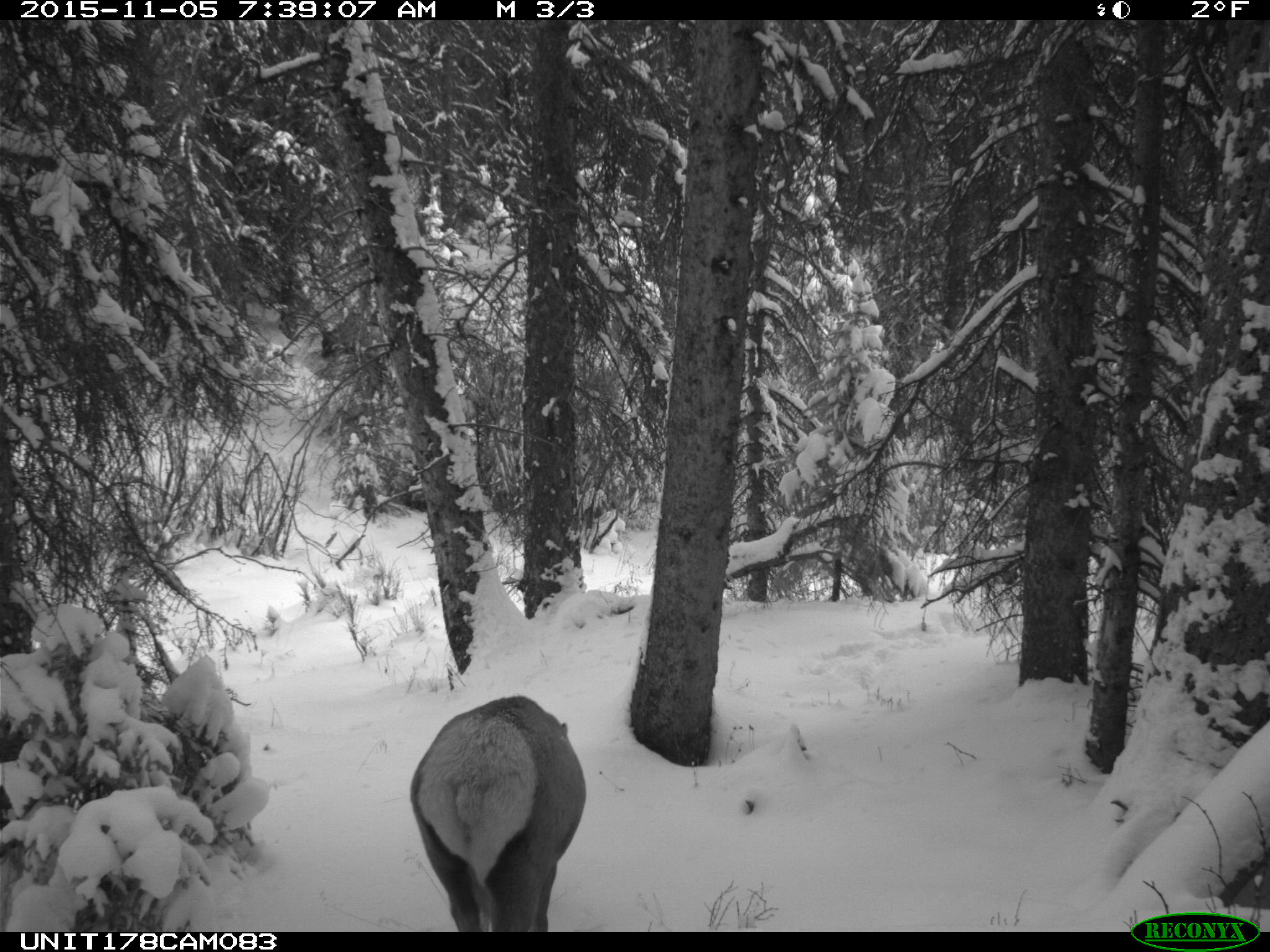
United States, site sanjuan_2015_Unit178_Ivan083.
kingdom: Animalia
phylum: Chordata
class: Mammalia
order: Artiodactyla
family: Cervidae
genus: Cervus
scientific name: Cervus elaphus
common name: red deer